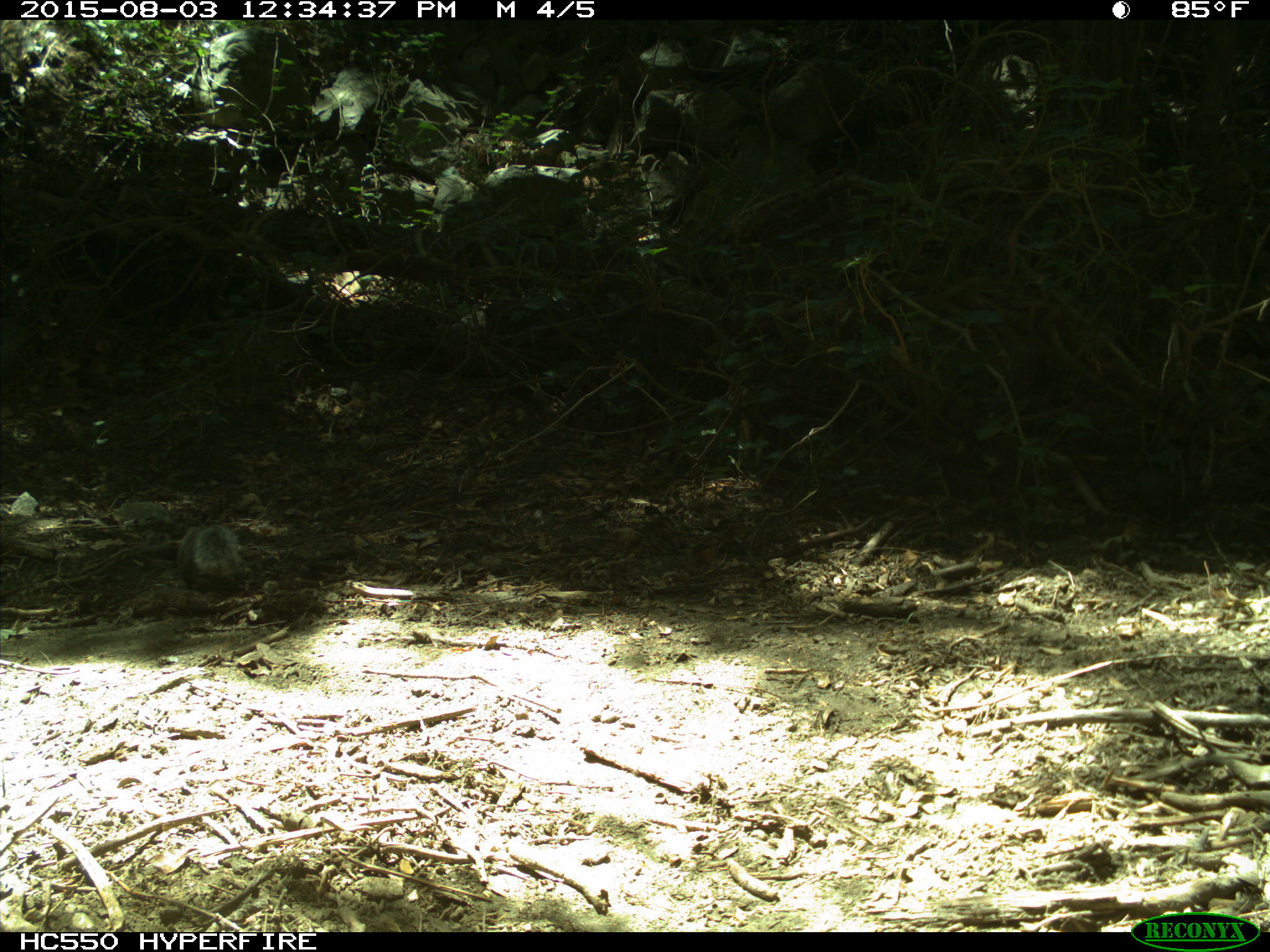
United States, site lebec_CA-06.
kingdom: Animalia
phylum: Chordata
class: Mammalia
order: Rodentia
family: Sciuridae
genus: Sciurus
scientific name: Sciurus carolinensis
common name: eastern gray squirrel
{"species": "Sciurus carolinensis (eastern gray squirrel)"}